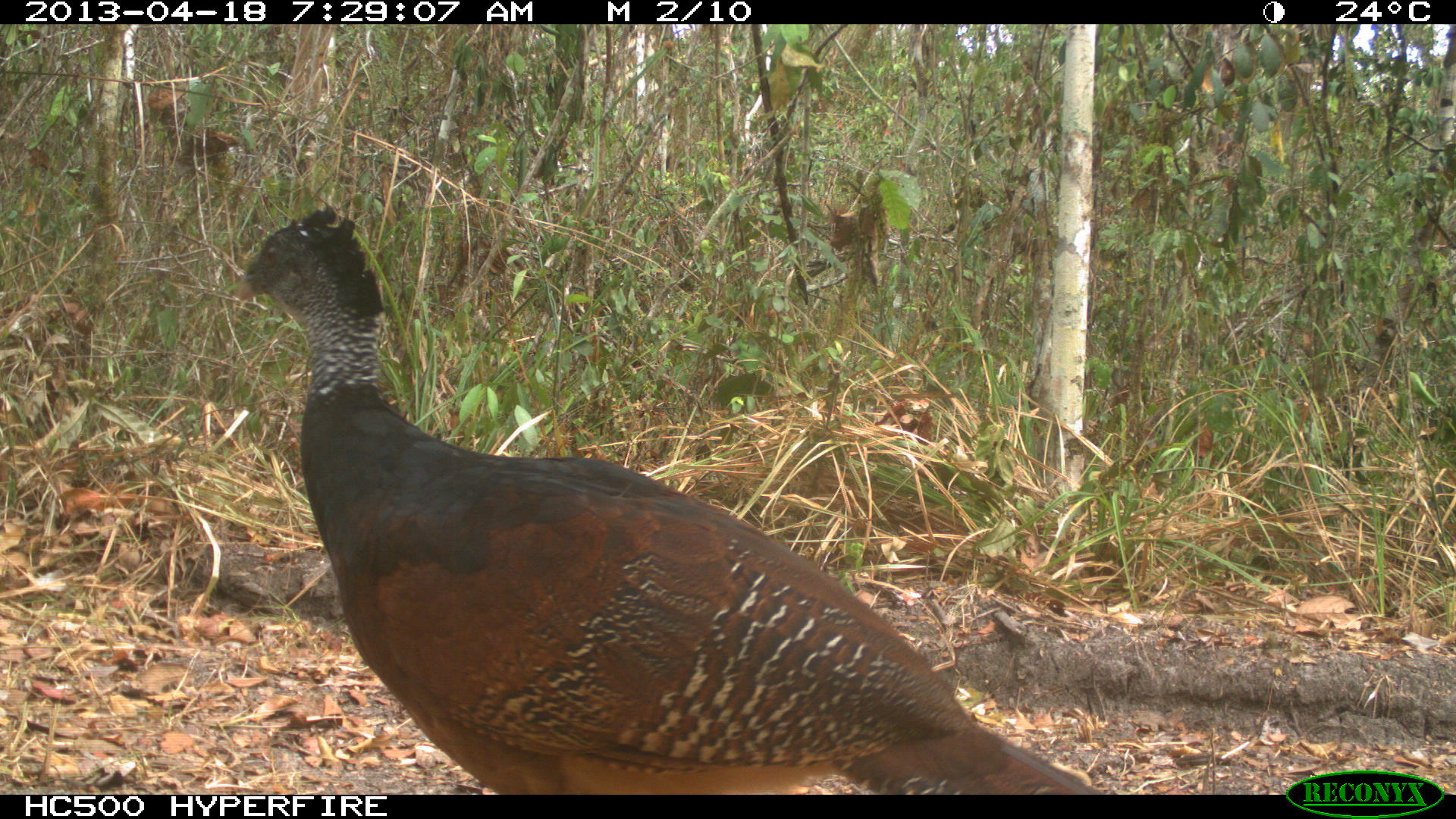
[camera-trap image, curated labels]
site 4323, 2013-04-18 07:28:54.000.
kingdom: Animalia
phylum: Chordata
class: Aves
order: Galliformes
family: Cracidae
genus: Crax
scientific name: Crax rubra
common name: great curassow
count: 1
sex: female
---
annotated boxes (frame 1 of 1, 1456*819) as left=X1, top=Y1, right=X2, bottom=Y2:
crax rubra: left=234, top=202, right=1103, bottom=795